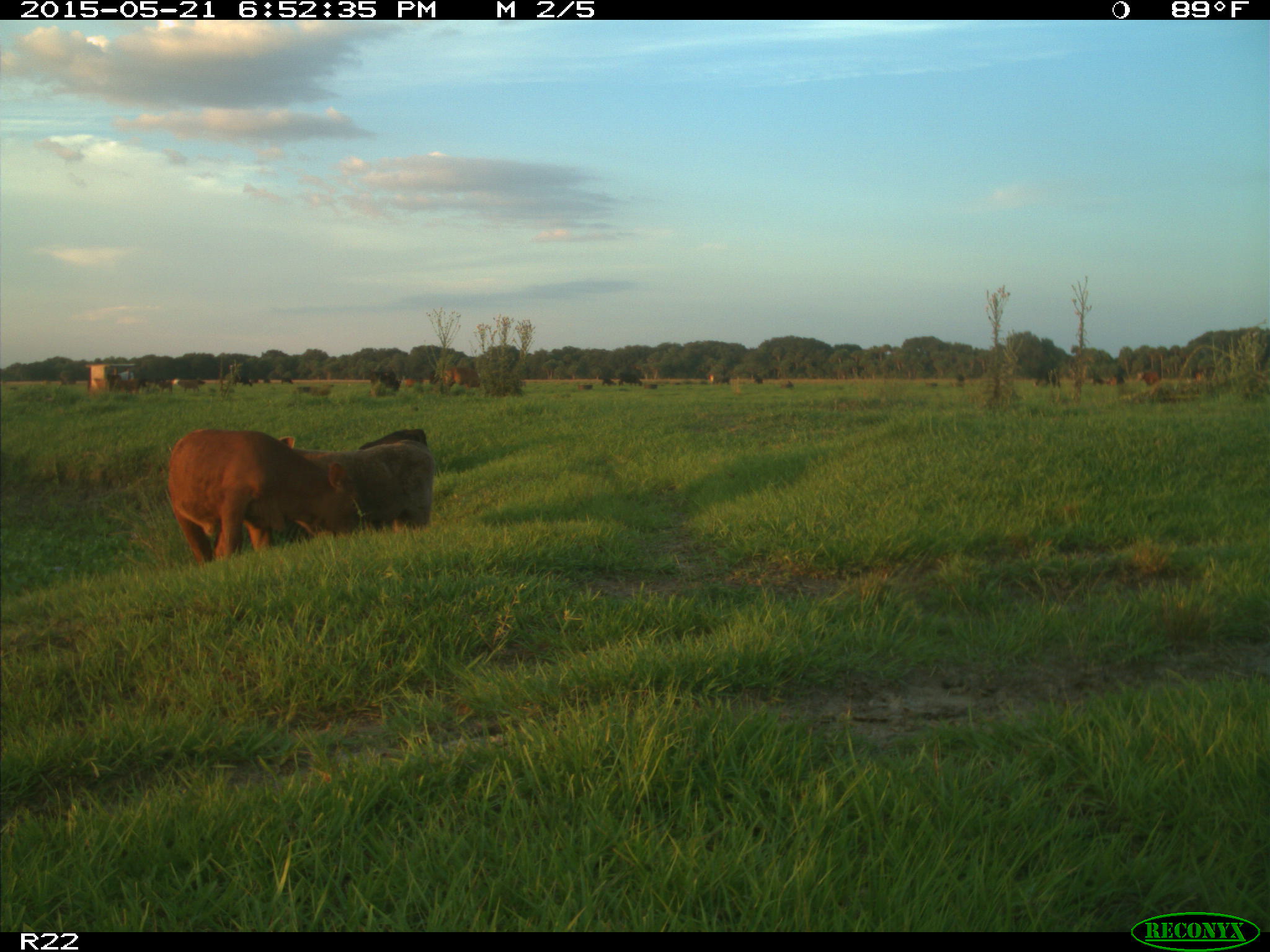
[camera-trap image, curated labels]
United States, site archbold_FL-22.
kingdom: Animalia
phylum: Chordata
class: Mammalia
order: Artiodactyla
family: Bovidae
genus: Bos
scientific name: Bos taurus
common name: domestic cow